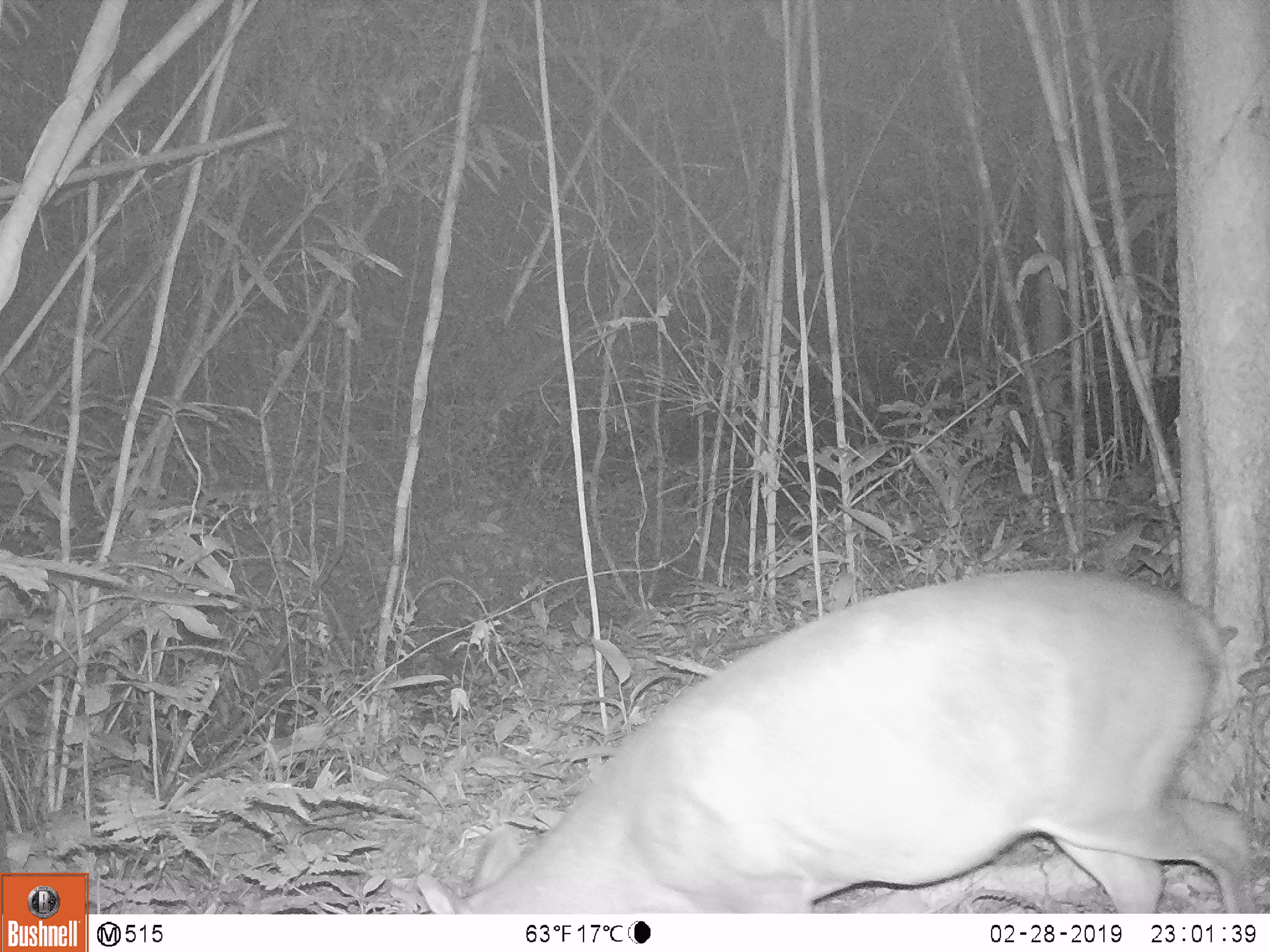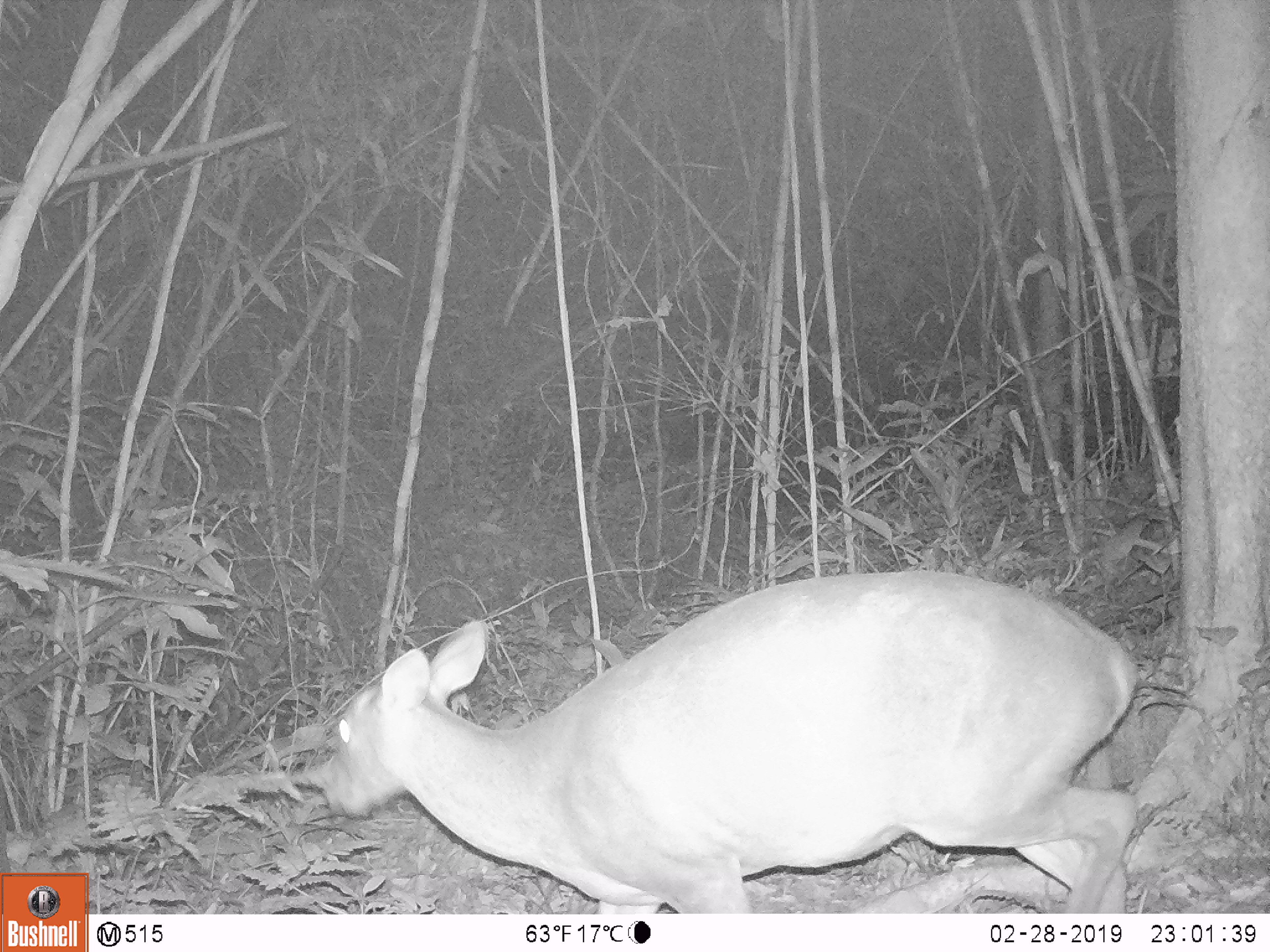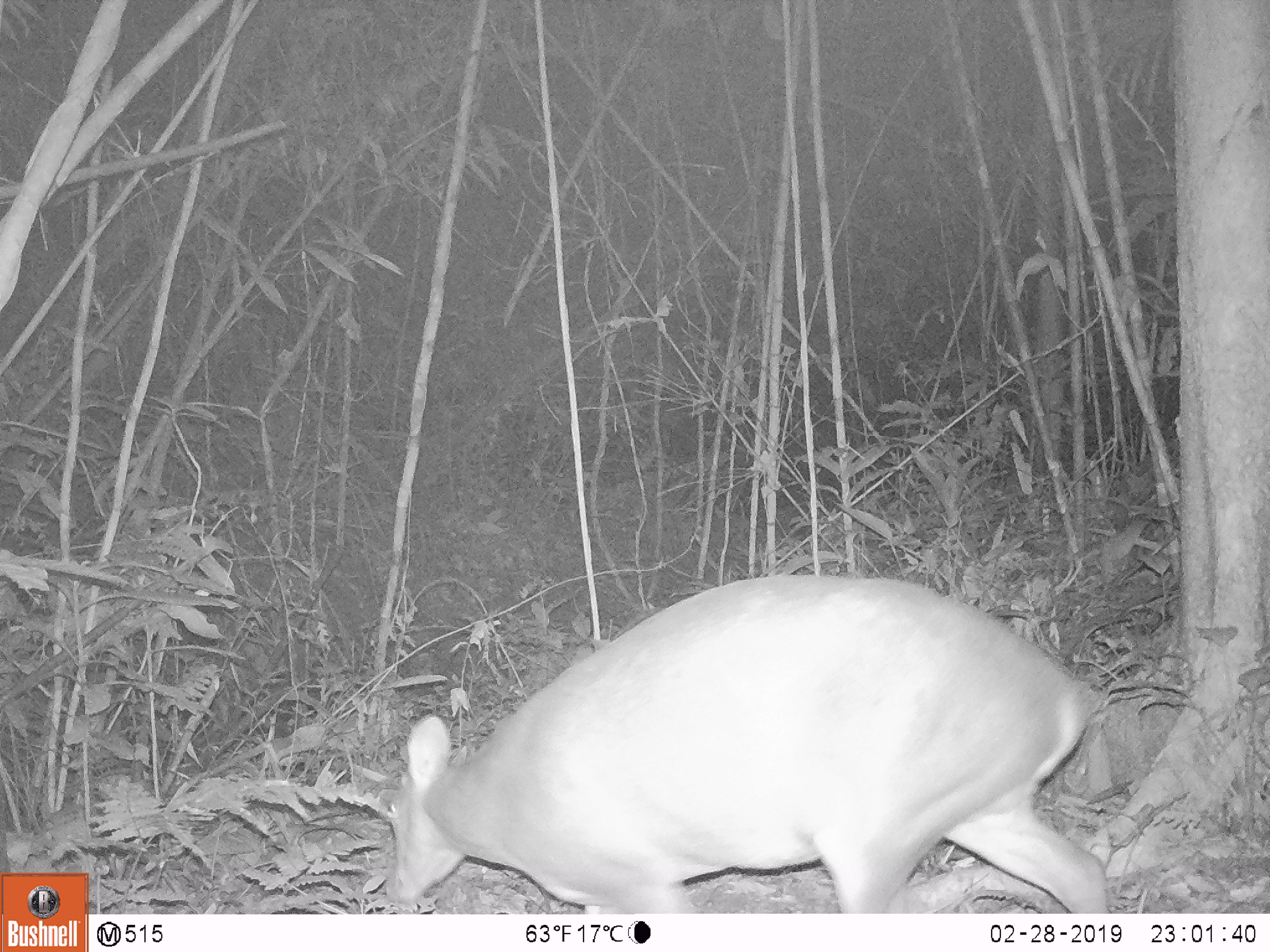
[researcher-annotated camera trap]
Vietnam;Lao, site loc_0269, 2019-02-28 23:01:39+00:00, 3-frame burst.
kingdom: Animalia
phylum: Chordata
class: Mammalia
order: Artiodactyla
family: Cervidae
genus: Muntiacus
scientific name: Muntiacus vuquangensis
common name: large-antlered muntjac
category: large antlered muntjac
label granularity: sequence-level